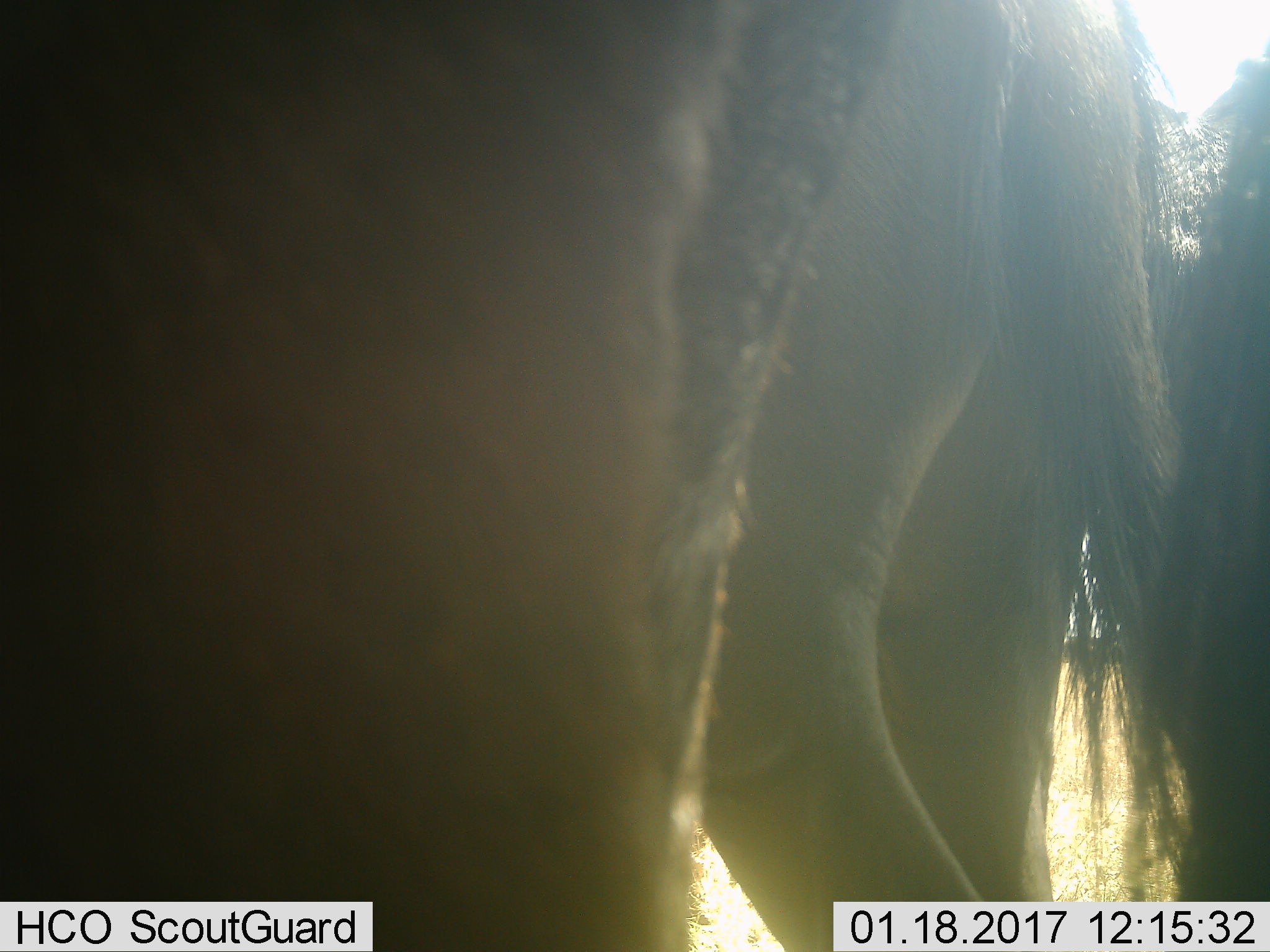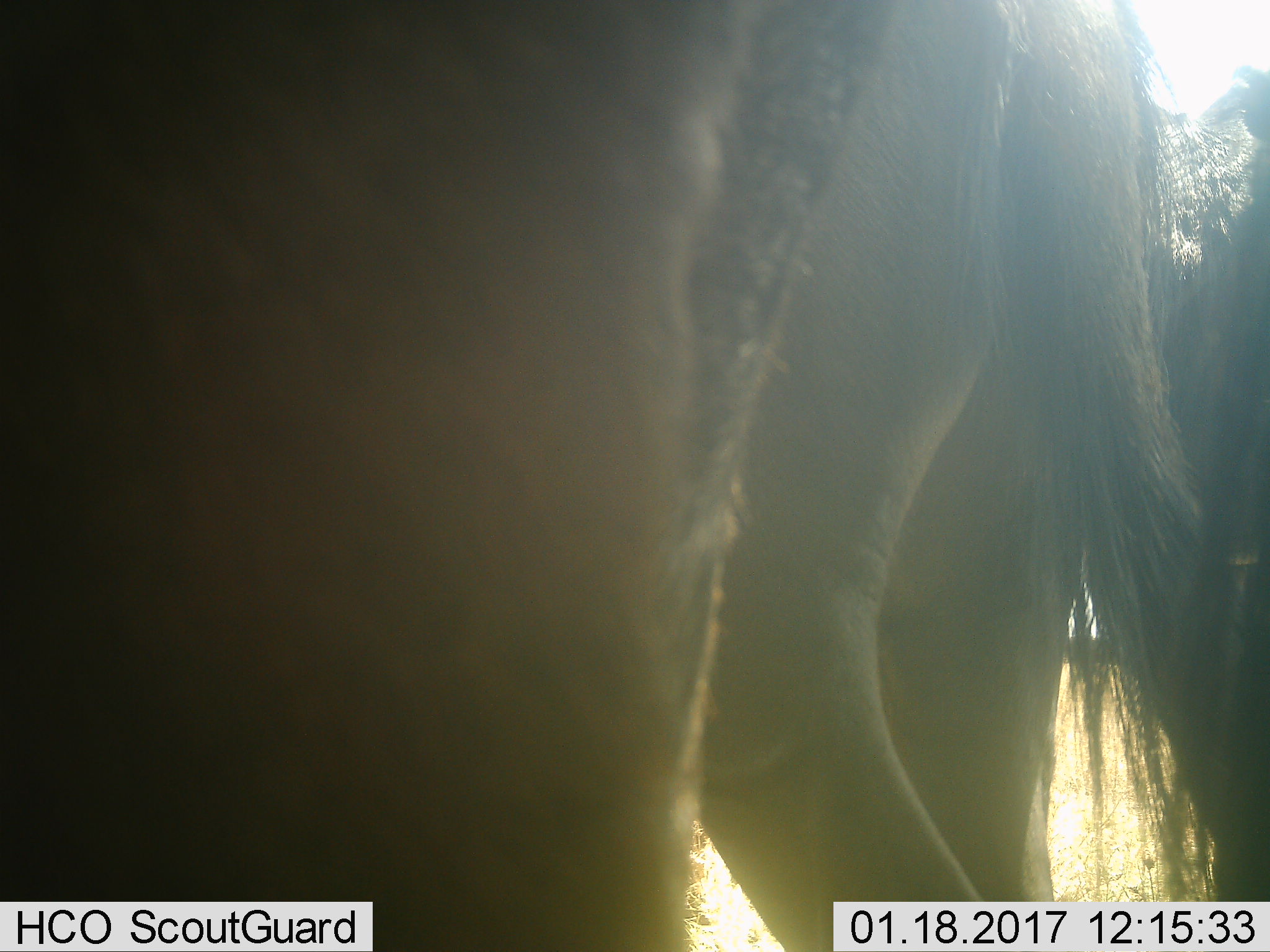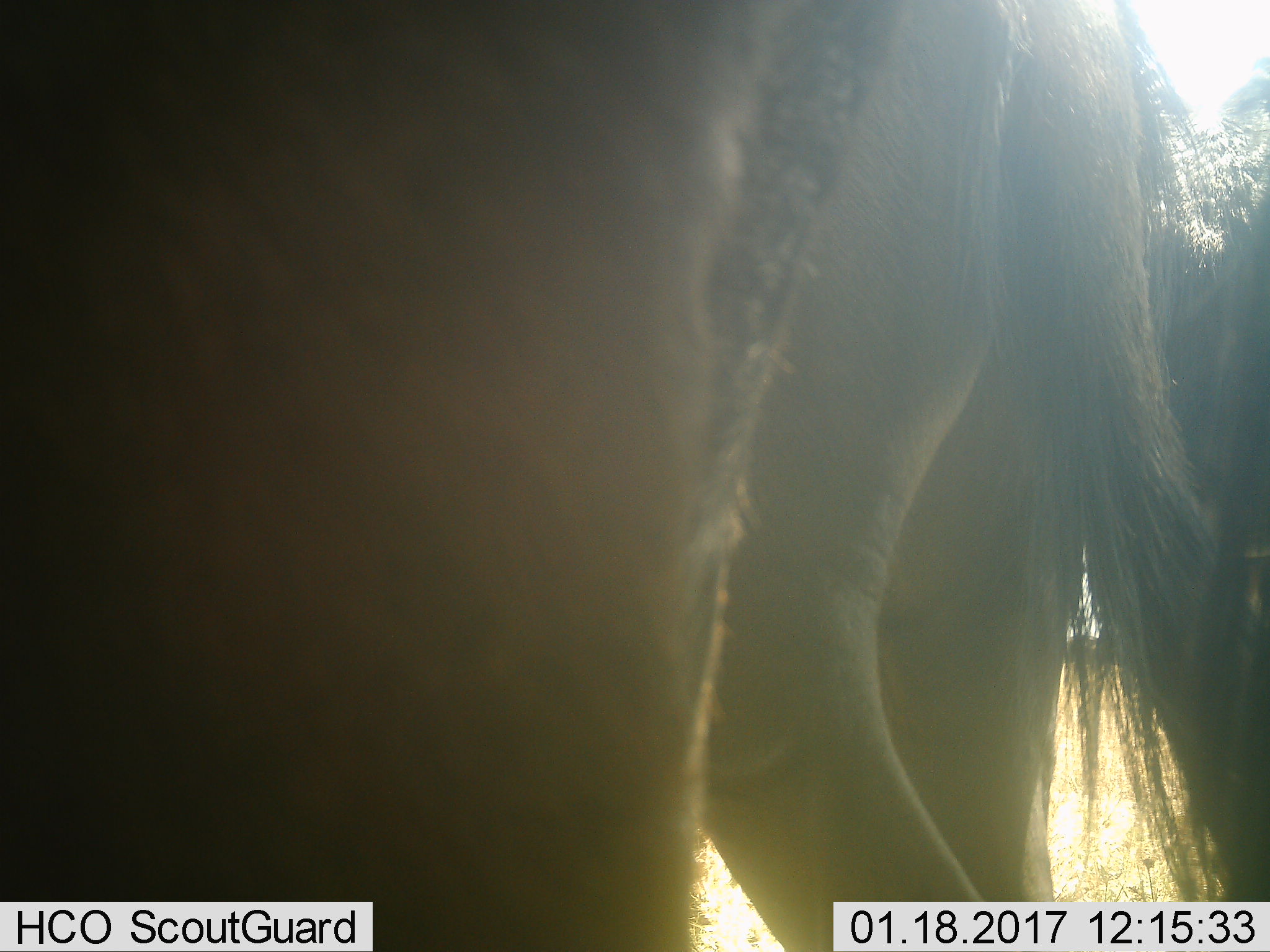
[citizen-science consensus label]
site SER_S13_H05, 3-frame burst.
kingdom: Animalia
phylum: Chordata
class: Mammalia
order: Artiodactyla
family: Bovidae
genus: Connochaetes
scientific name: Connochaetes taurinus taurinus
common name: blue wildebeest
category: wildebeestblue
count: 3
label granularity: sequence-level